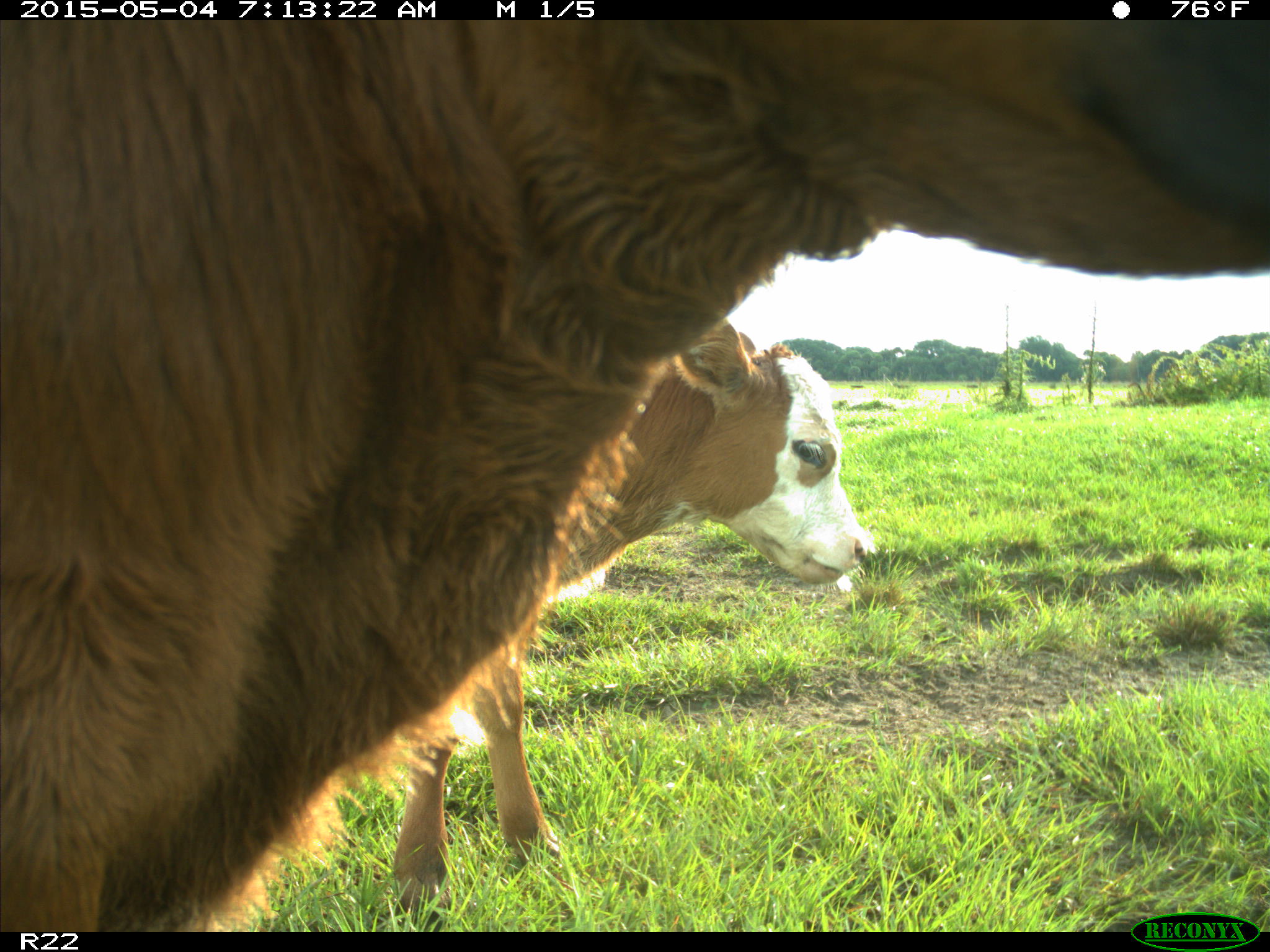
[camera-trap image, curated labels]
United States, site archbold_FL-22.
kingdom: Animalia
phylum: Chordata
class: Mammalia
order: Artiodactyla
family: Bovidae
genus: Bos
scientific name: Bos taurus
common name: domestic cow